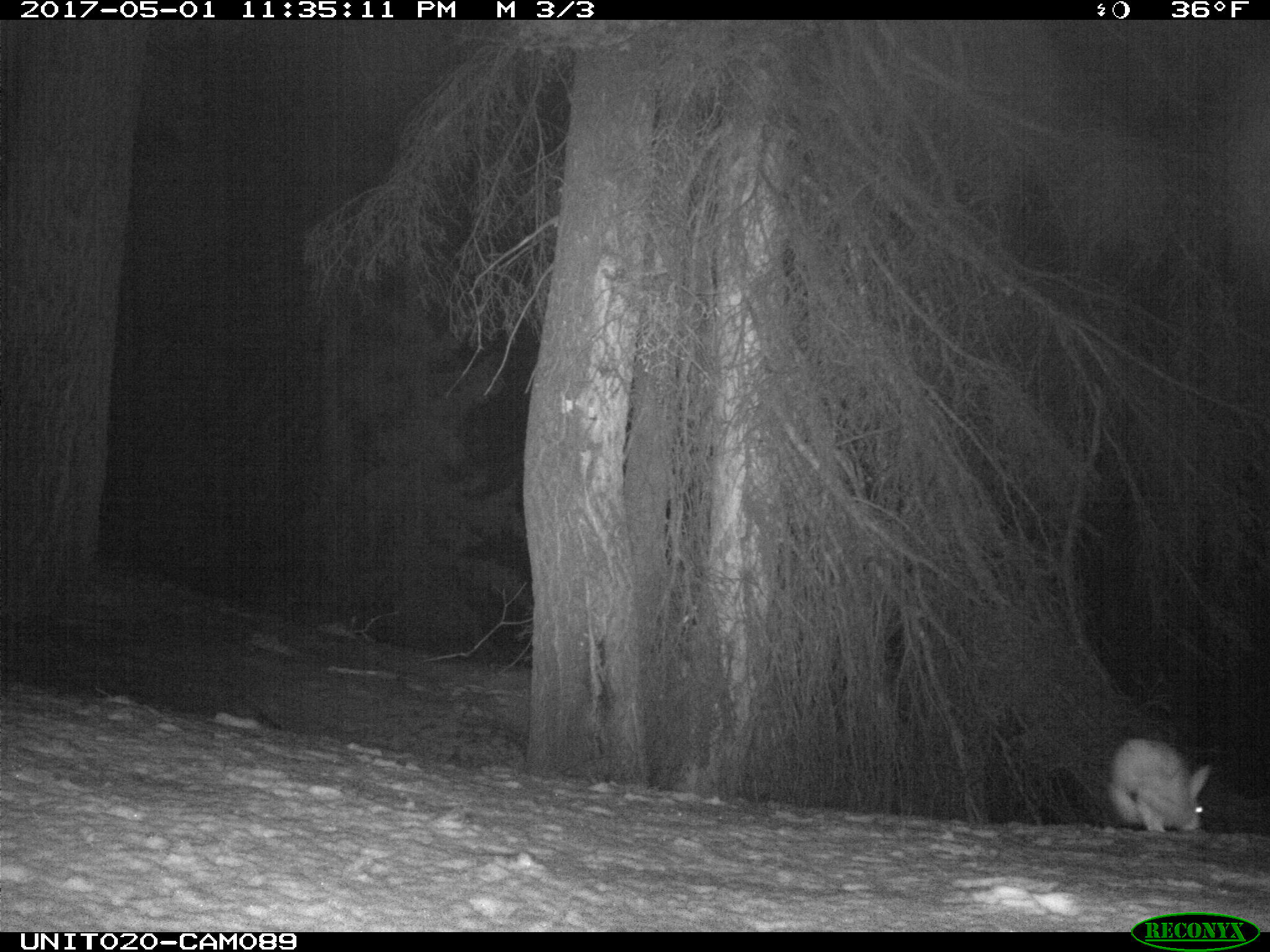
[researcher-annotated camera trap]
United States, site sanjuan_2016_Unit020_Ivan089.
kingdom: Animalia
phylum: Chordata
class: Mammalia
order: Lagomorpha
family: Leporidae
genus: Lepus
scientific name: Lepus americanus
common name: snowshoe hare